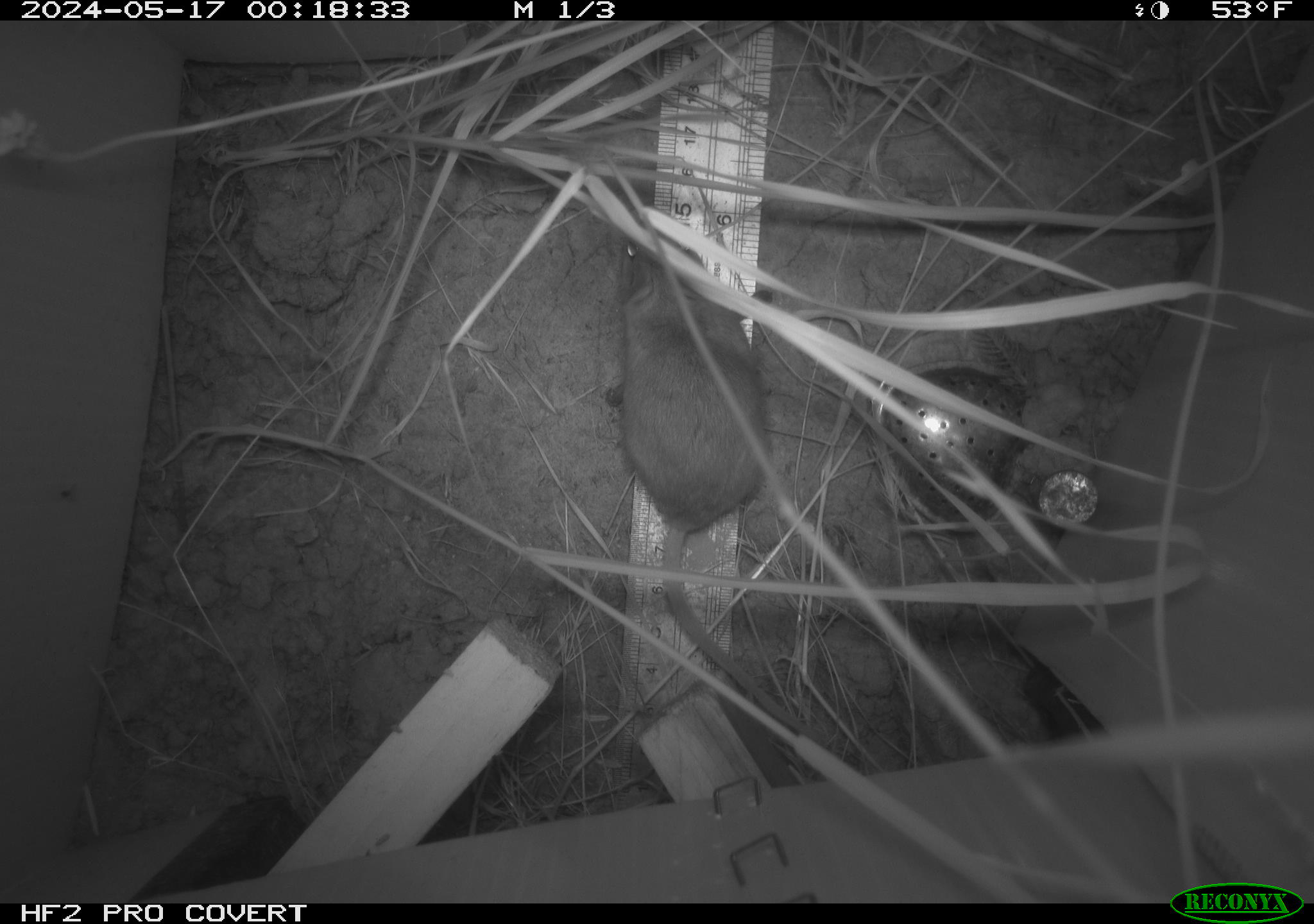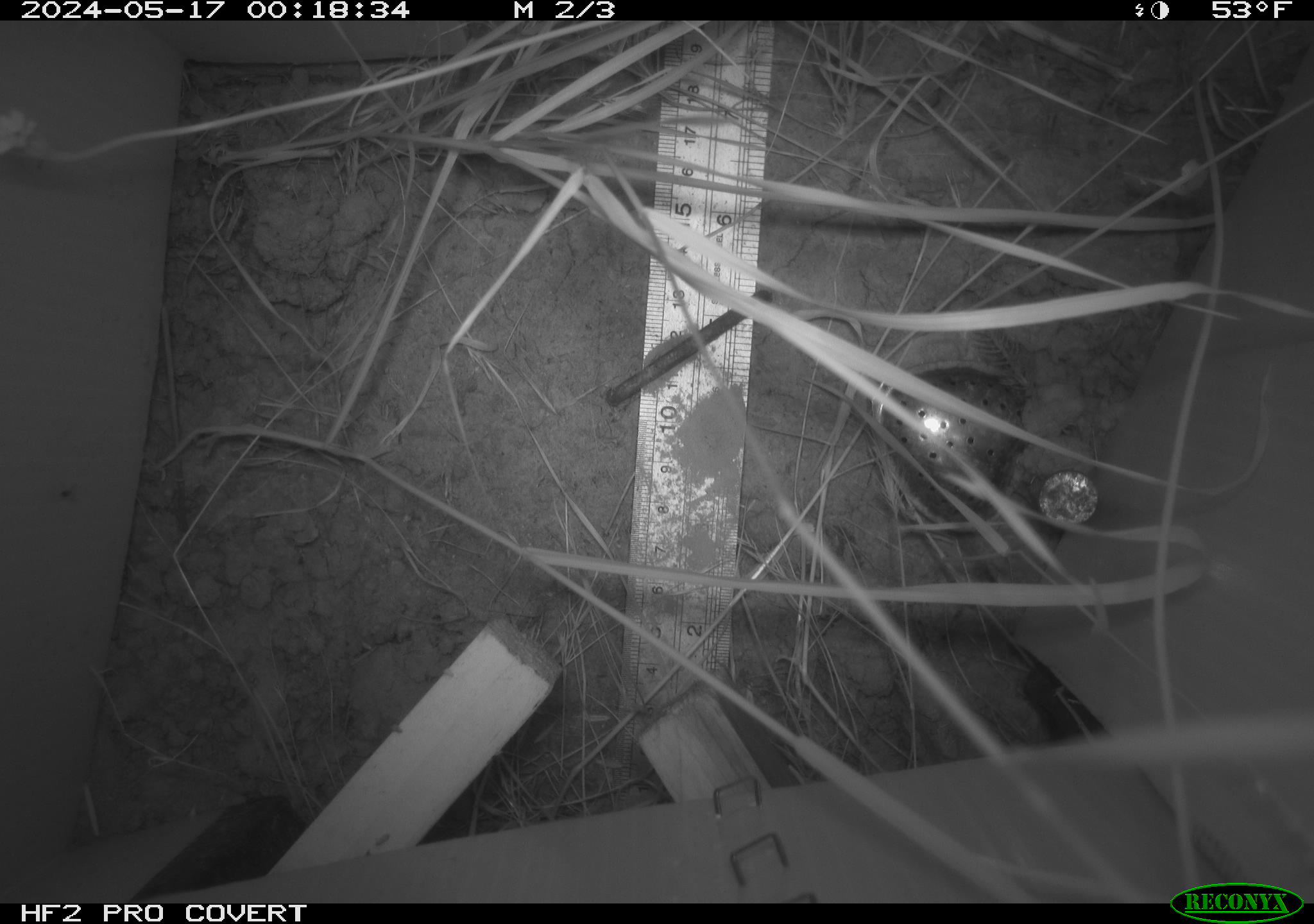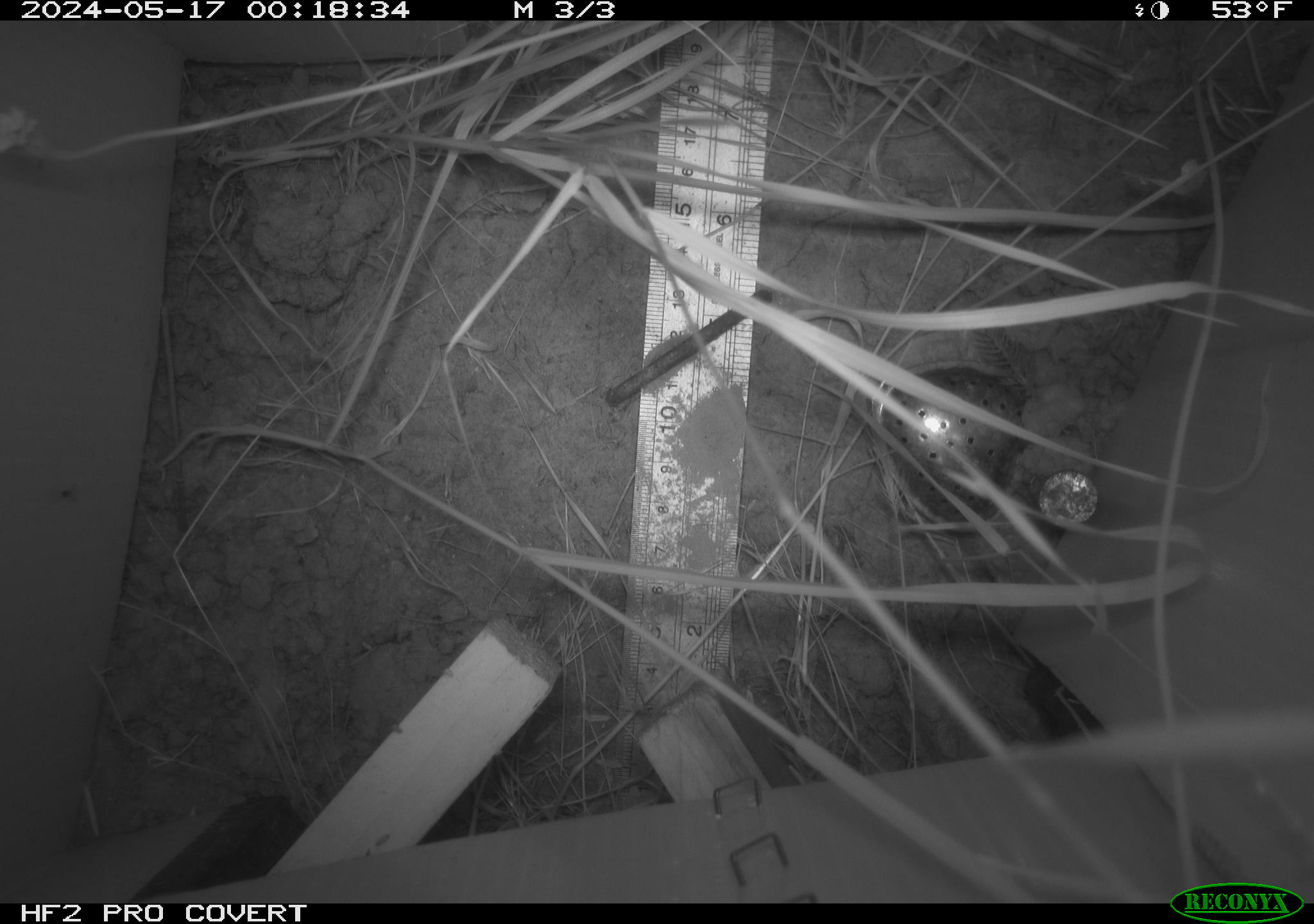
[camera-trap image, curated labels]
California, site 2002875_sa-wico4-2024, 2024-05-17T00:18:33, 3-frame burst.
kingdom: Animalia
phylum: Chordata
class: Mammalia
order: Rodentia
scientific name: Rodentia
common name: rodent